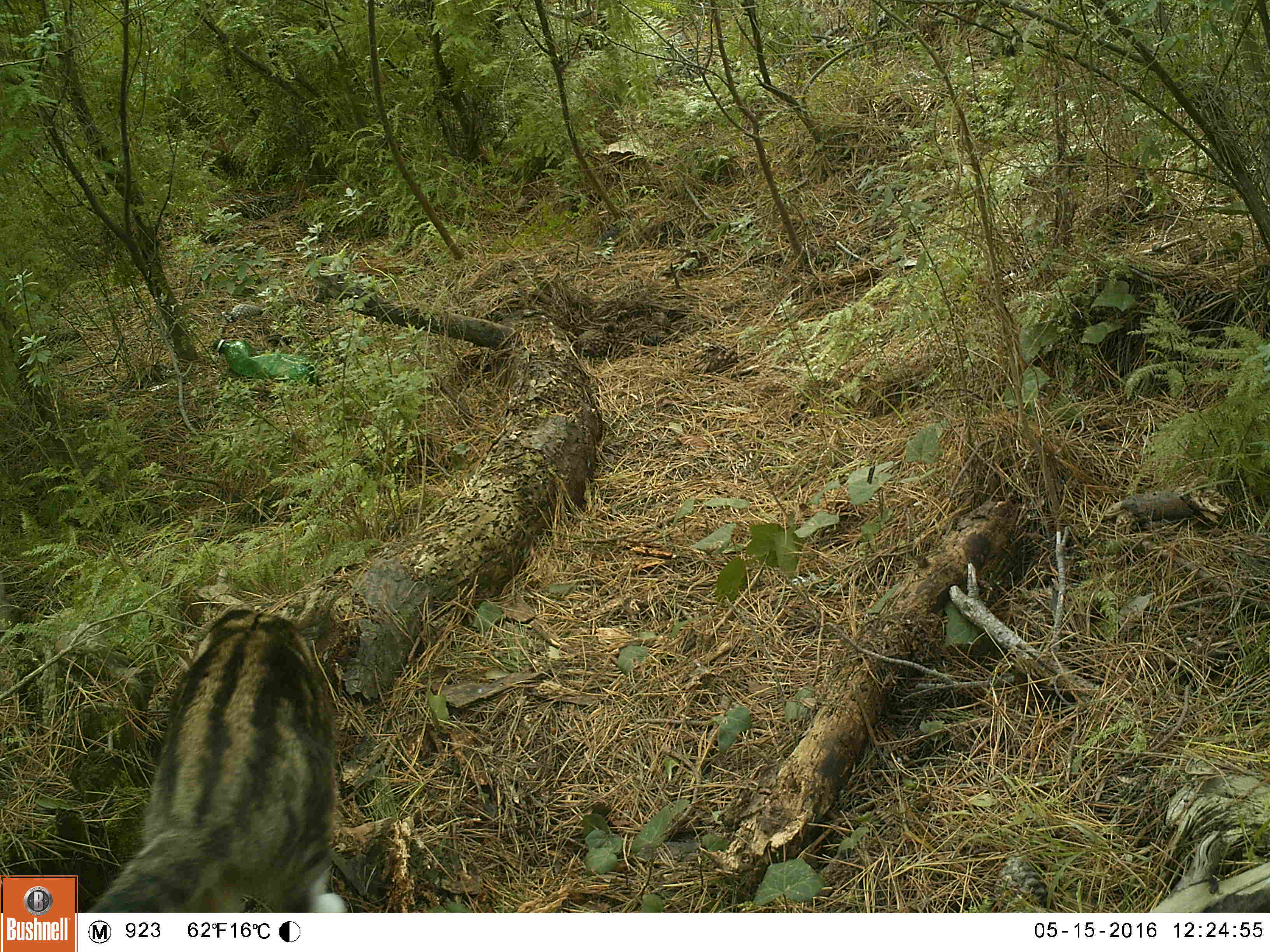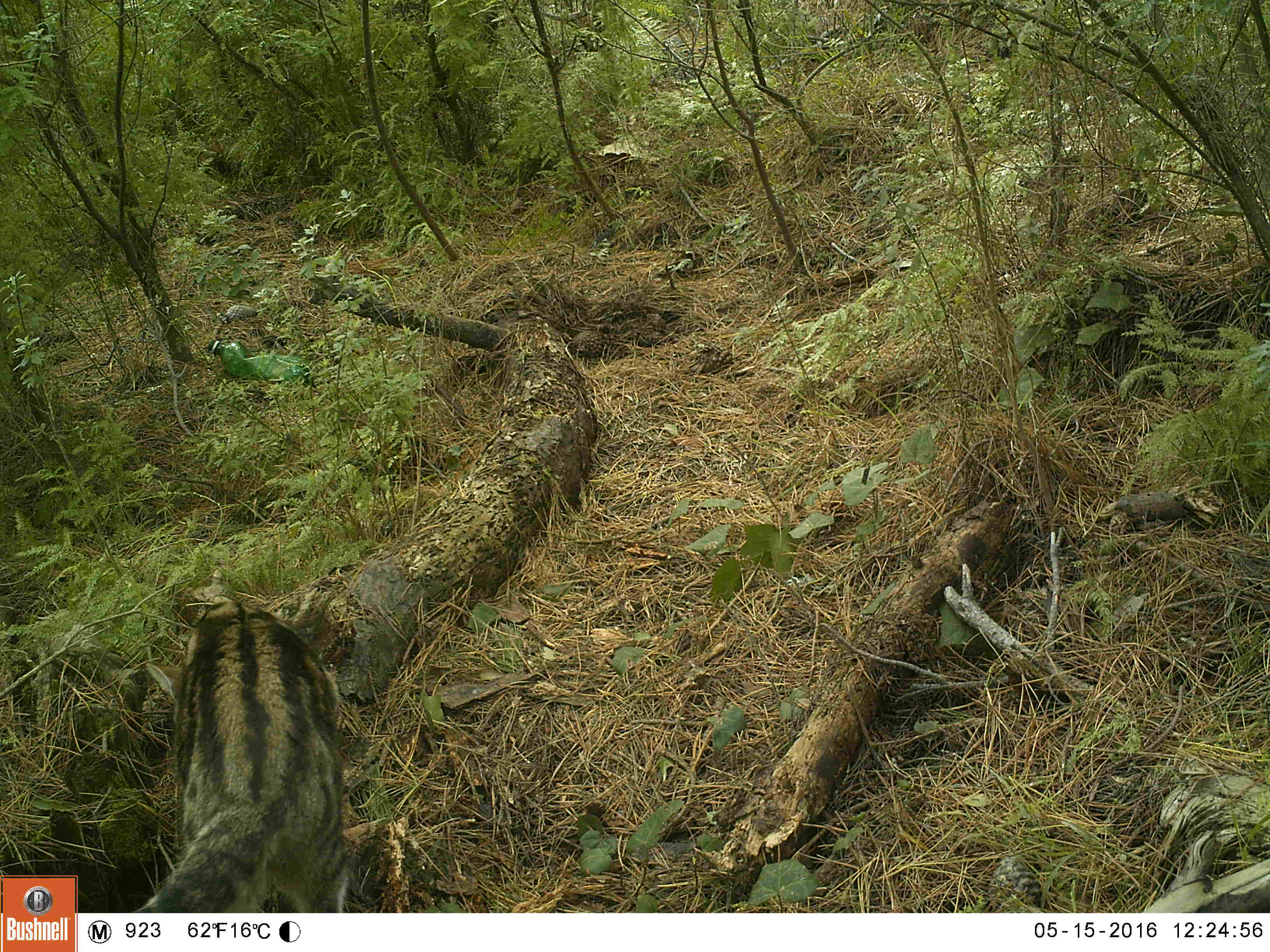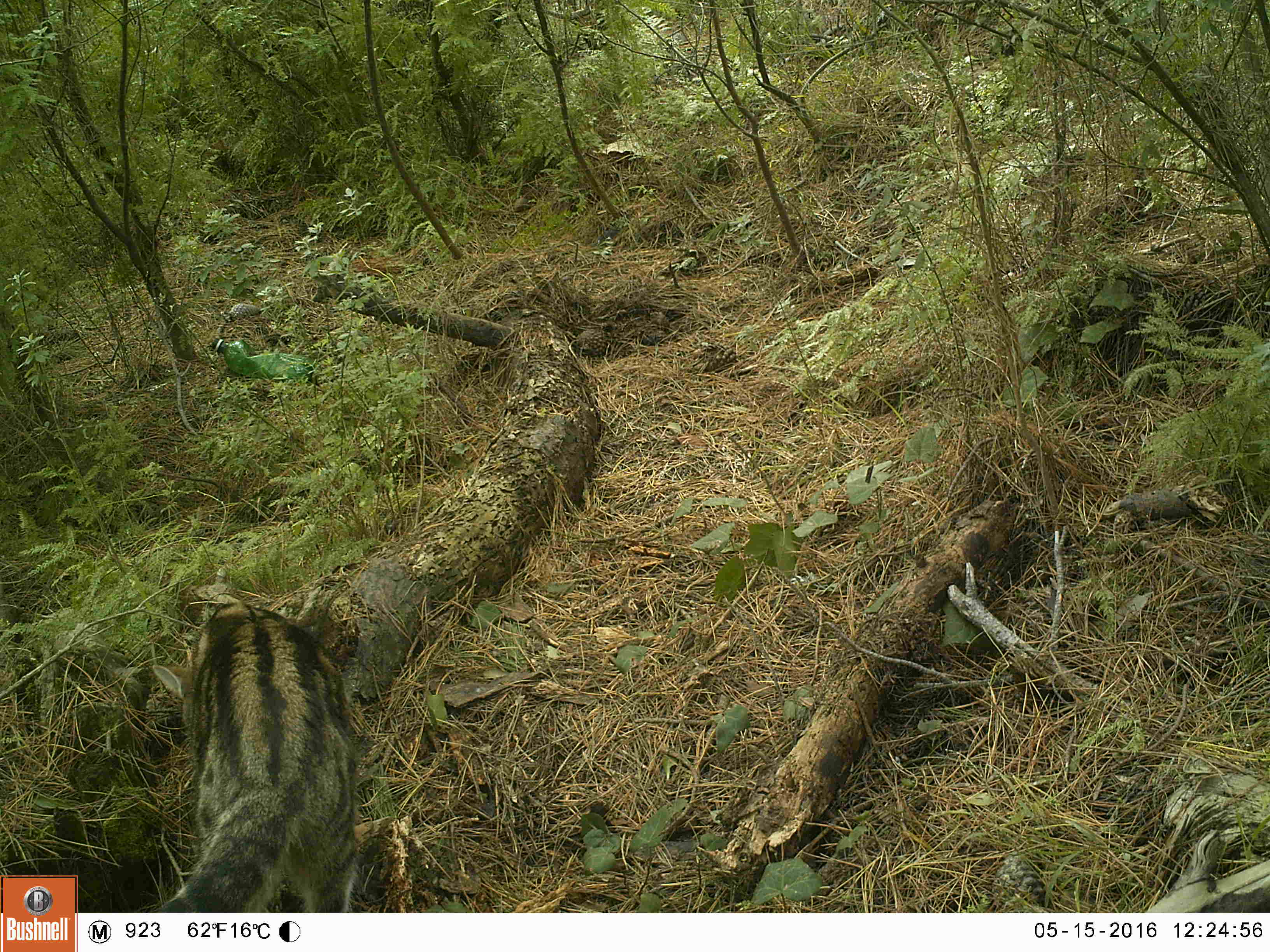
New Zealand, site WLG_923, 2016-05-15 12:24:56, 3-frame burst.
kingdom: Animalia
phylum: Chordata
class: Mammalia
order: Carnivora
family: Felidae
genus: Felis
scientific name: Felis catus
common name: domestic cat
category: cat